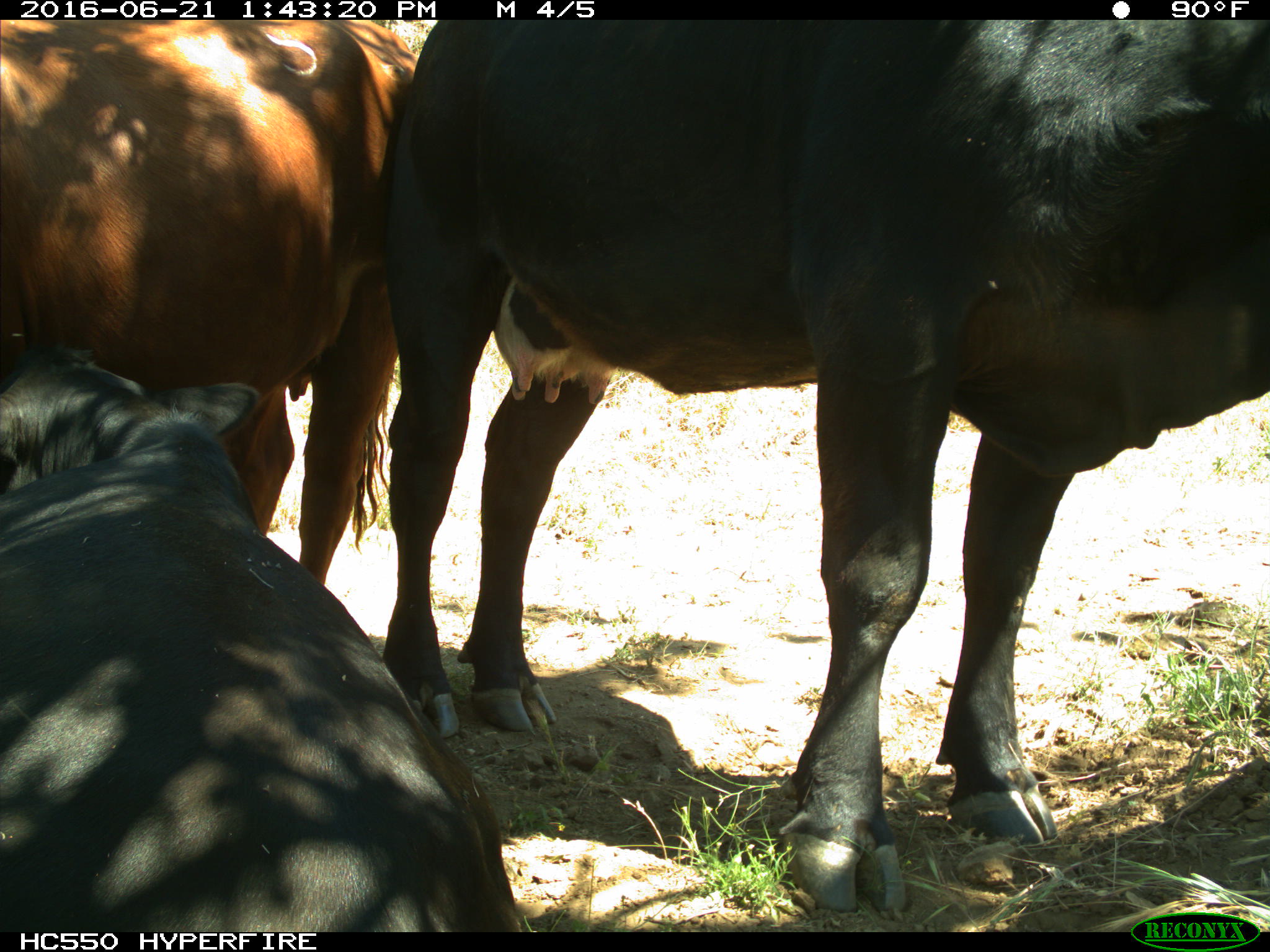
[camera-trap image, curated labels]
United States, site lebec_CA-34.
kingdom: Animalia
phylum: Chordata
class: Mammalia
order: Artiodactyla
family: Bovidae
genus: Bos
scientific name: Bos taurus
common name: domestic cow